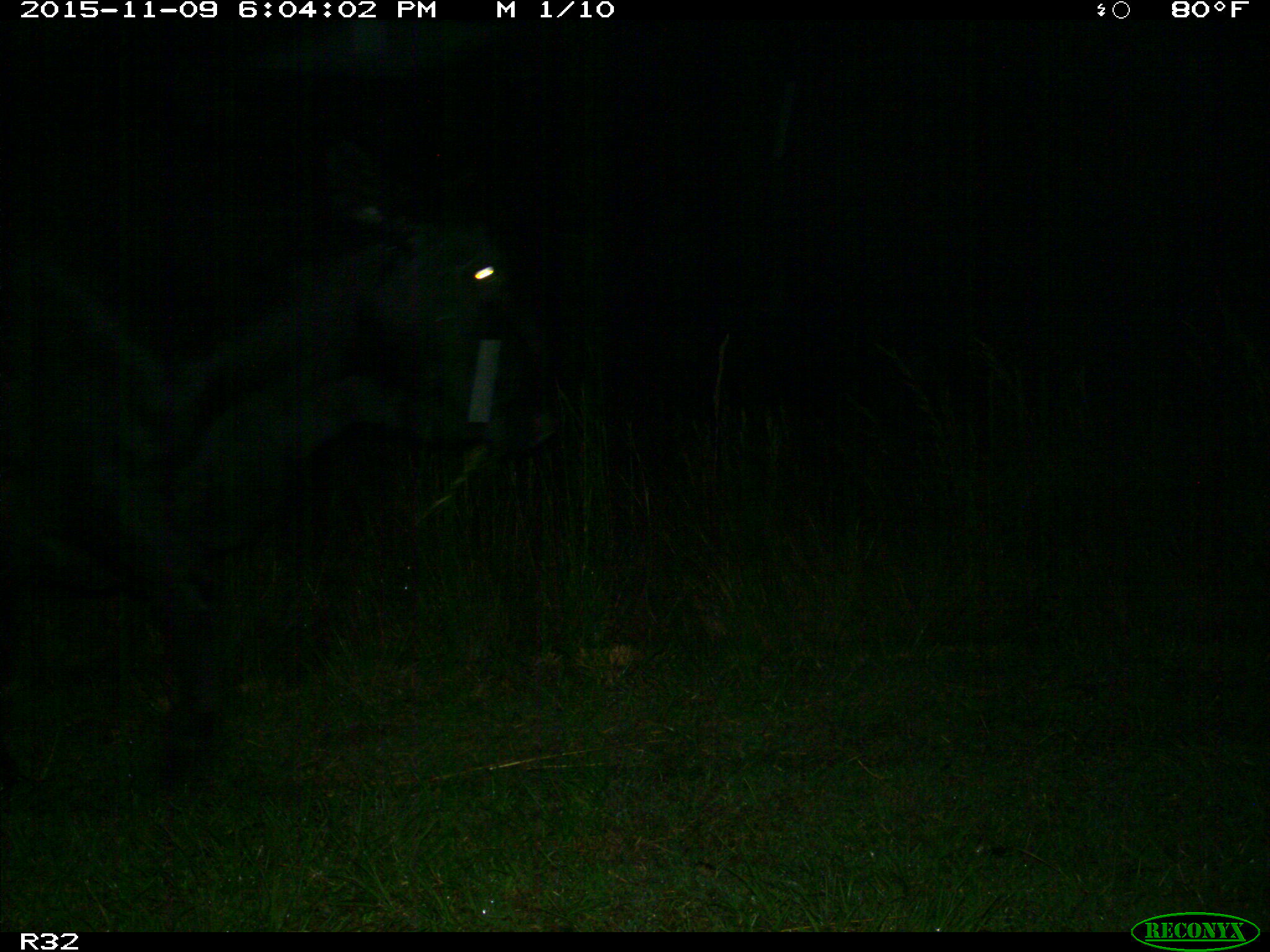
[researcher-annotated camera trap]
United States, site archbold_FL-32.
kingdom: Animalia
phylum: Chordata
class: Mammalia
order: Artiodactyla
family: Bovidae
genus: Bos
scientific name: Bos taurus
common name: domestic cow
Bos taurus (domestic cow).